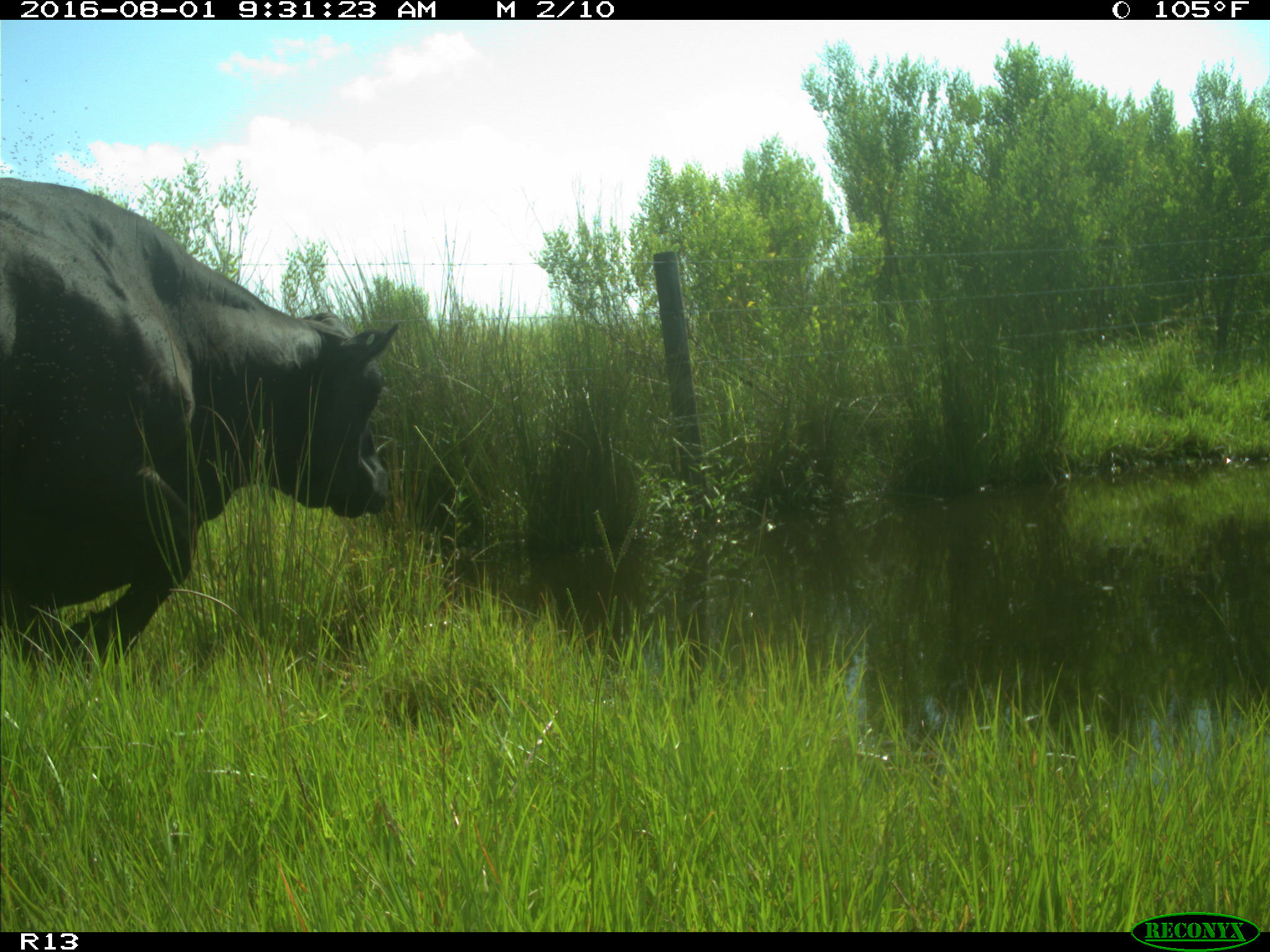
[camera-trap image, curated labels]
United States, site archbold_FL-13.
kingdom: Animalia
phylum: Chordata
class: Mammalia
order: Artiodactyla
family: Bovidae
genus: Bos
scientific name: Bos taurus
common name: domestic cow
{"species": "Bos taurus (domestic cow)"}